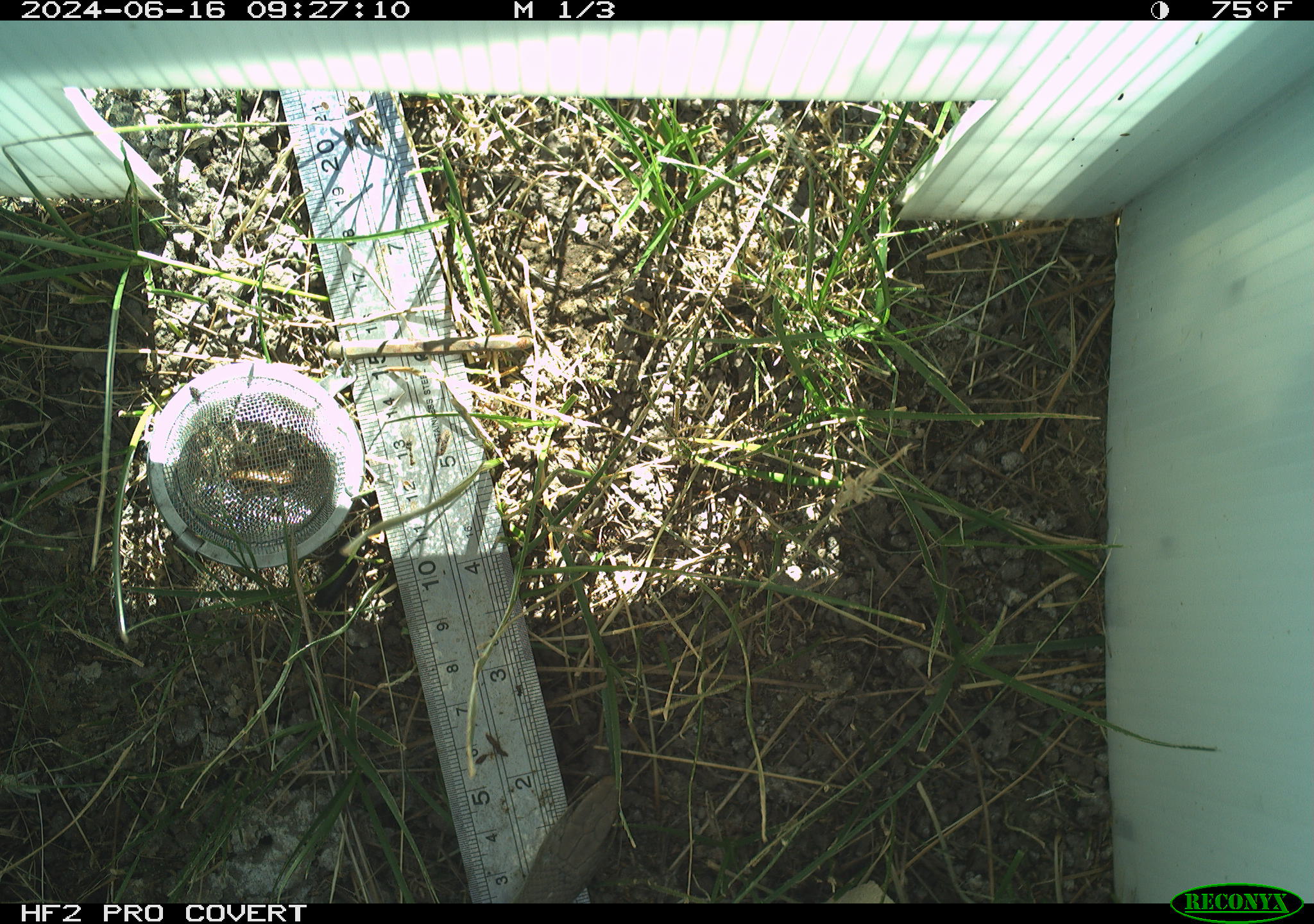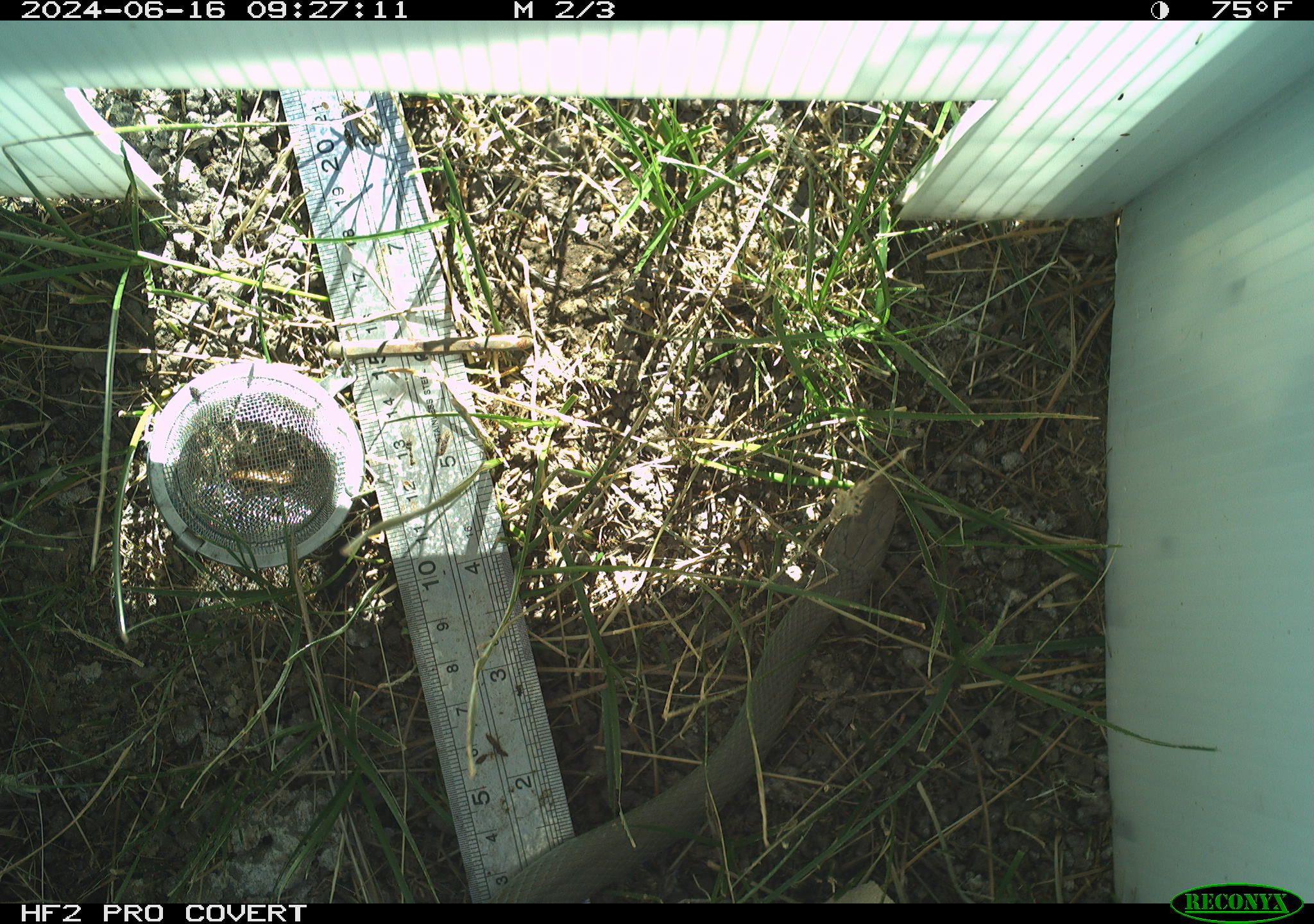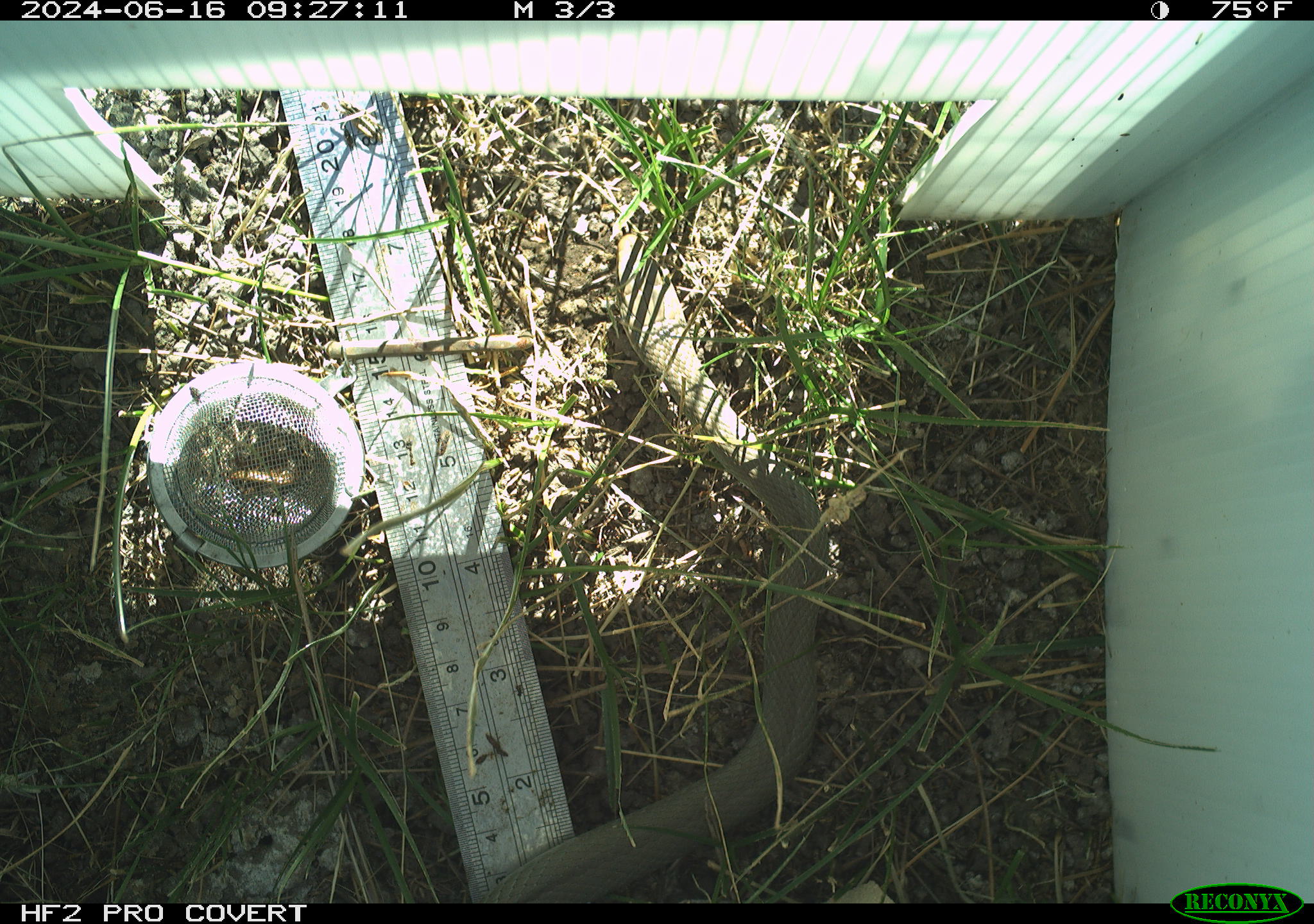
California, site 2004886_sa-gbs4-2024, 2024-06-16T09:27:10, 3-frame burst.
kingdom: Animalia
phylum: Chordata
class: Reptilia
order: Squamata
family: Colubridae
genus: Coluber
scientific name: Coluber constrictor mormon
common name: western yellow-bellied racer